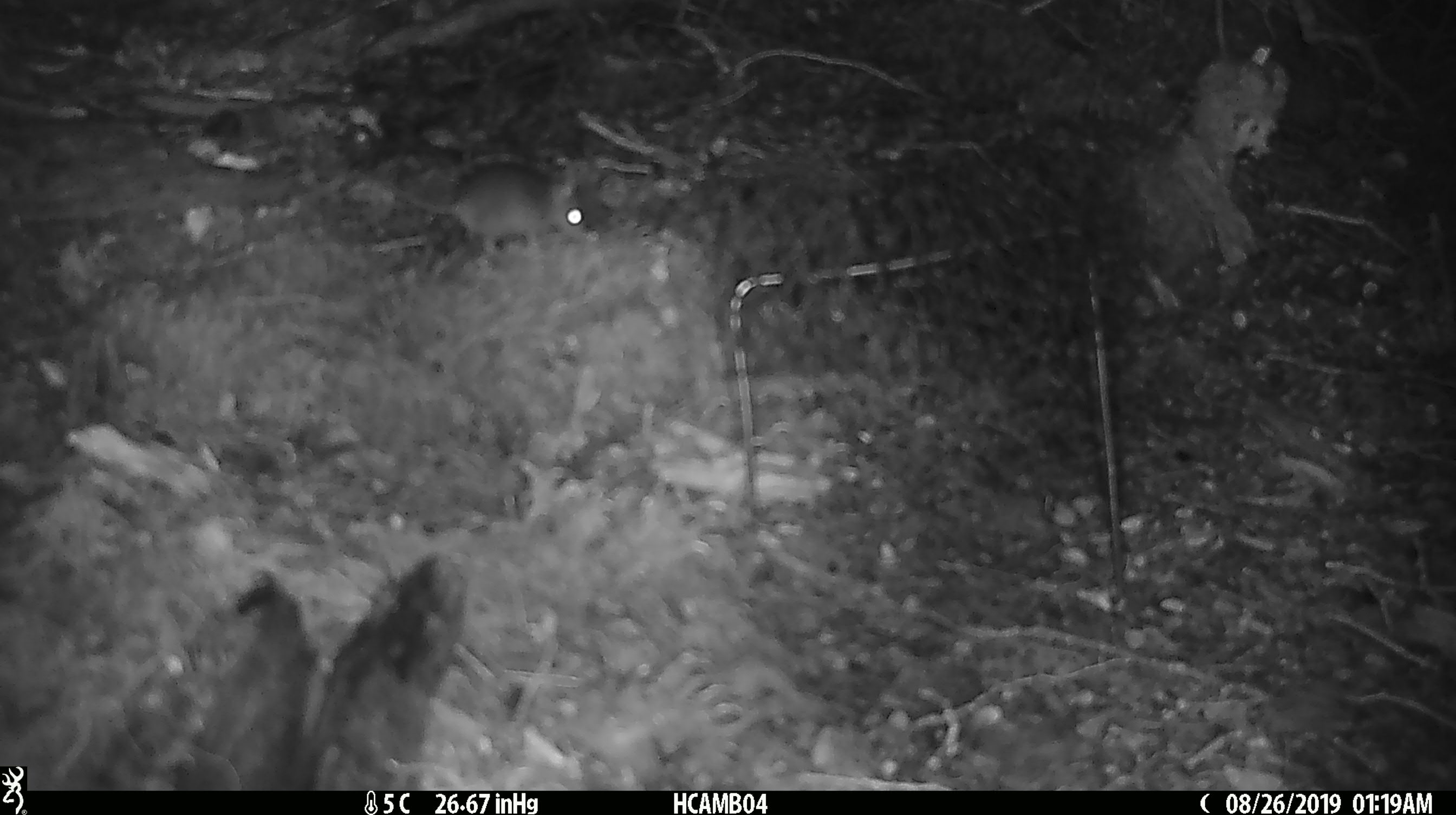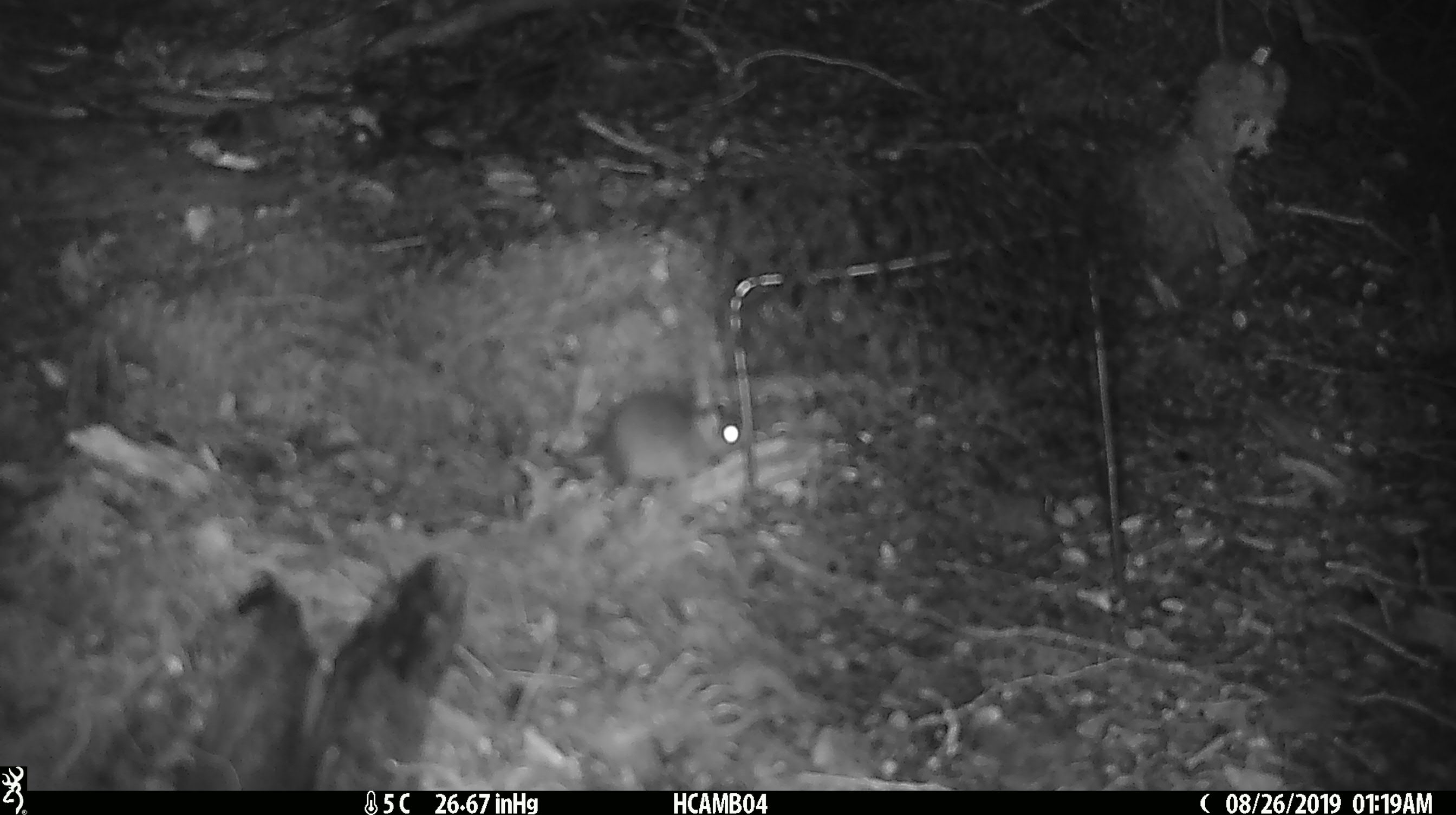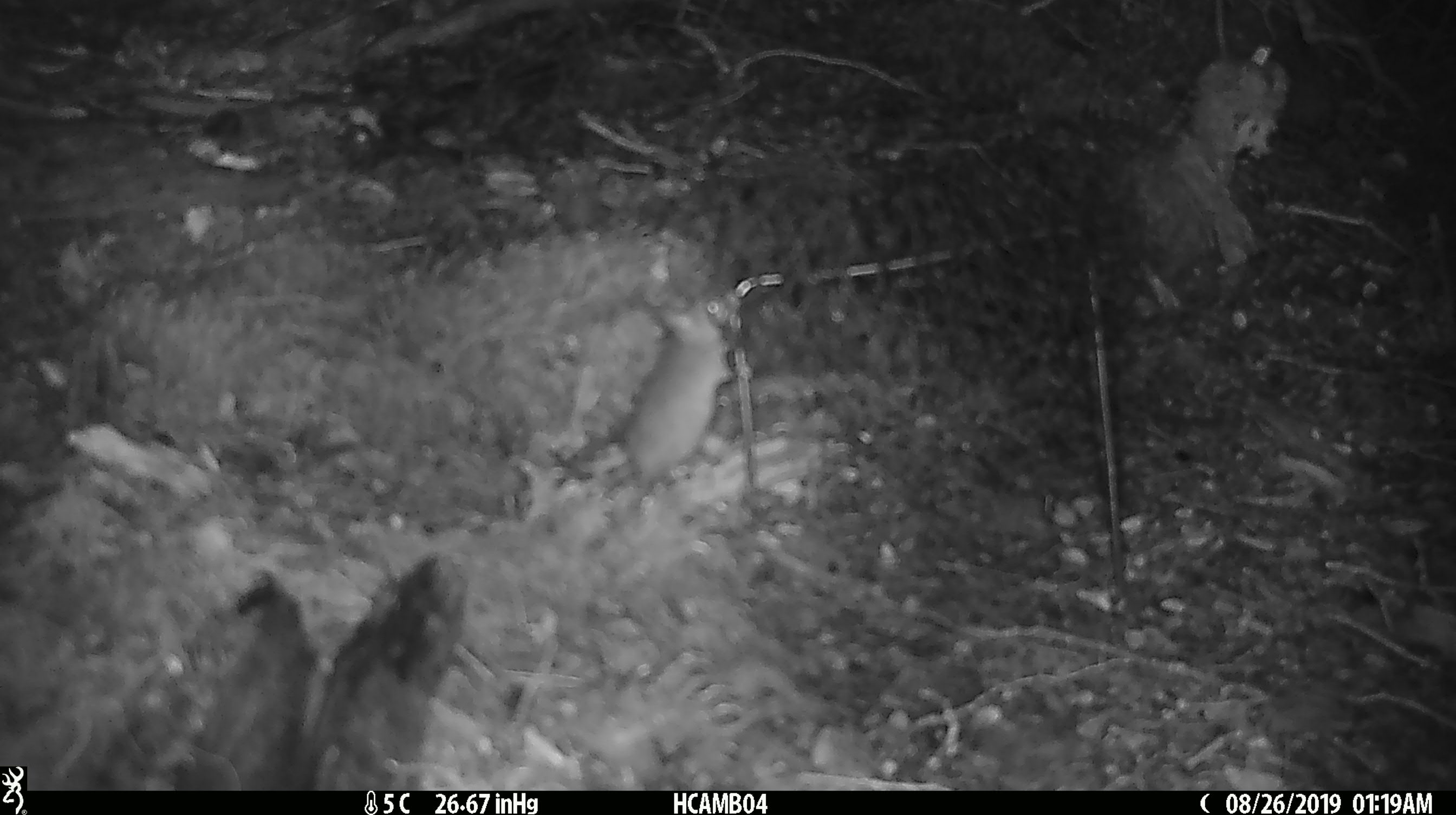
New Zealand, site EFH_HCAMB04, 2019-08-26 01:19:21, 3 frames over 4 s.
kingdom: Animalia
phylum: Chordata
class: Mammalia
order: Rodentia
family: Muridae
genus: Mus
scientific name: Mus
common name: mouse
Mouse (Mus).